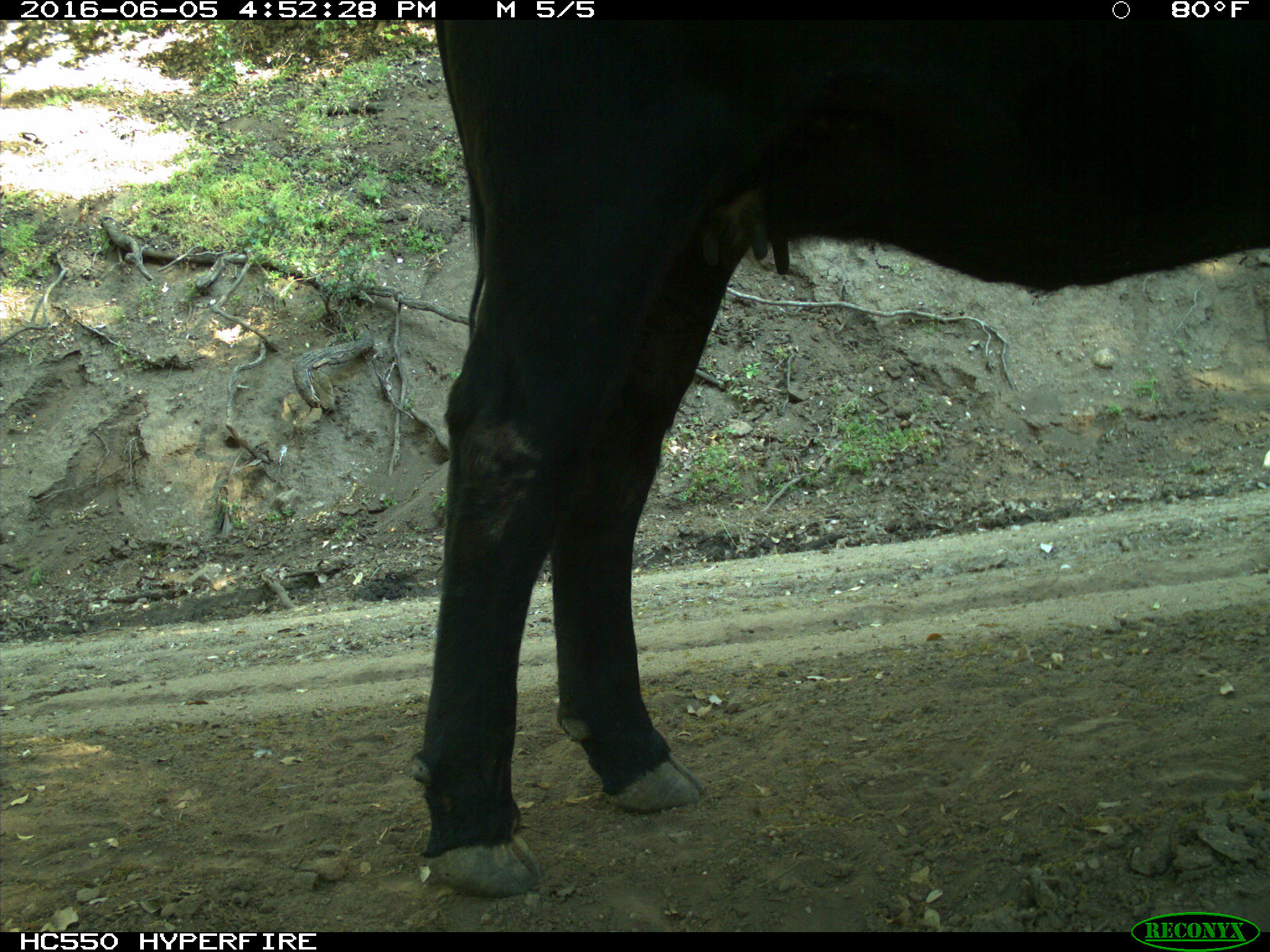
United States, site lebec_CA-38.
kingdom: Animalia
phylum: Chordata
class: Mammalia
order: Artiodactyla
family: Bovidae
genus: Bos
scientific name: Bos taurus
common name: domestic cow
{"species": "Bos taurus (domestic cow)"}